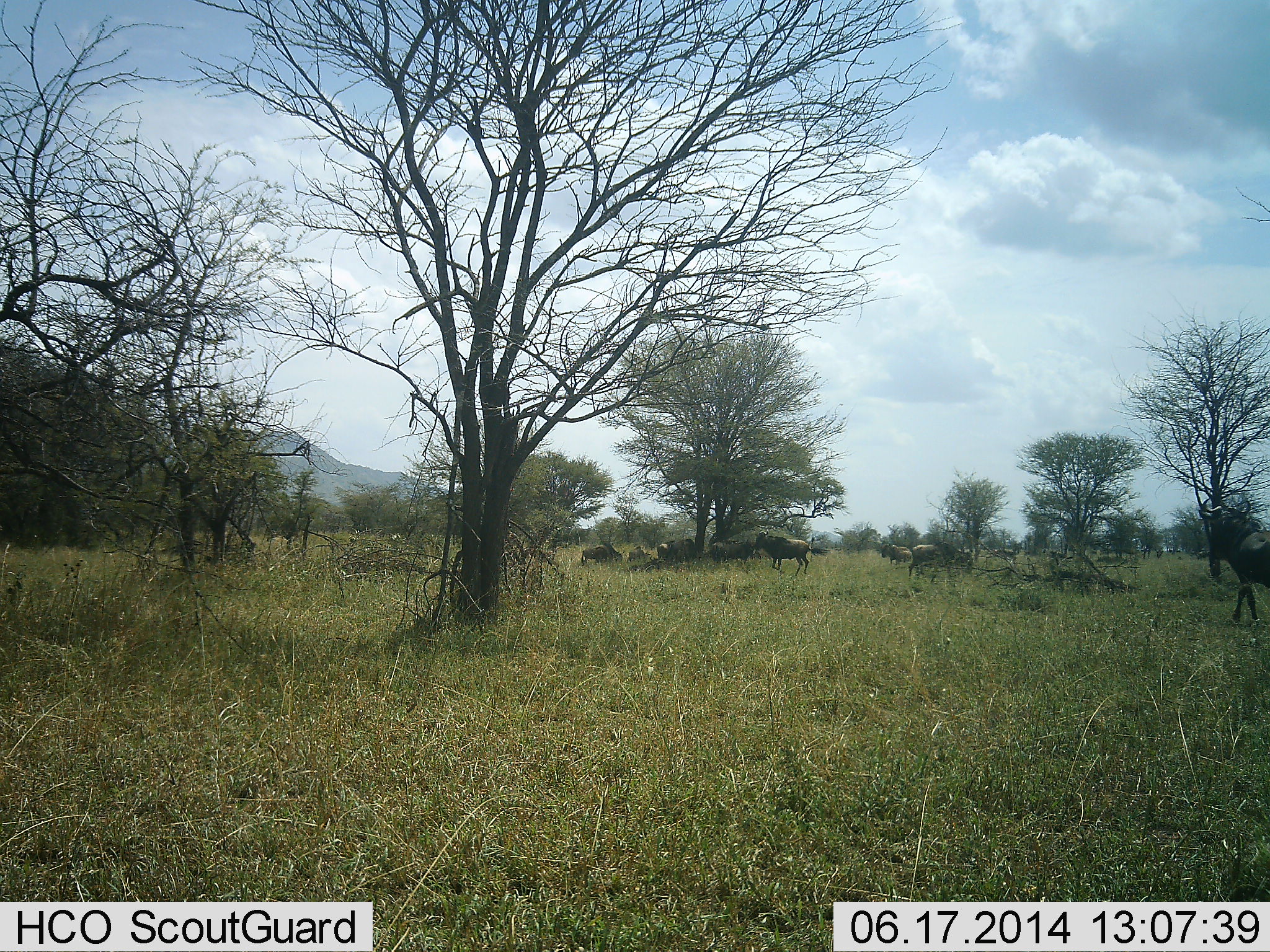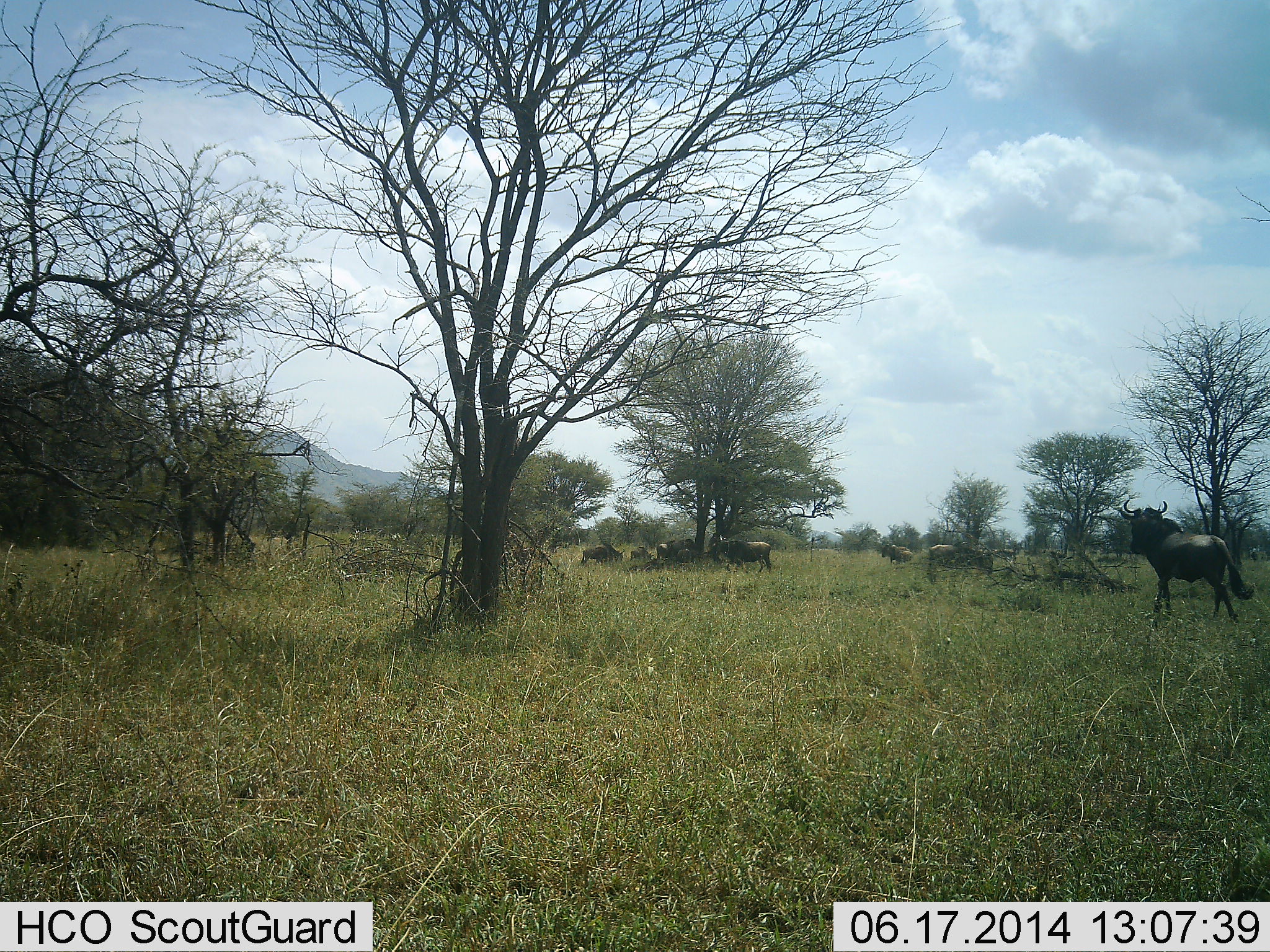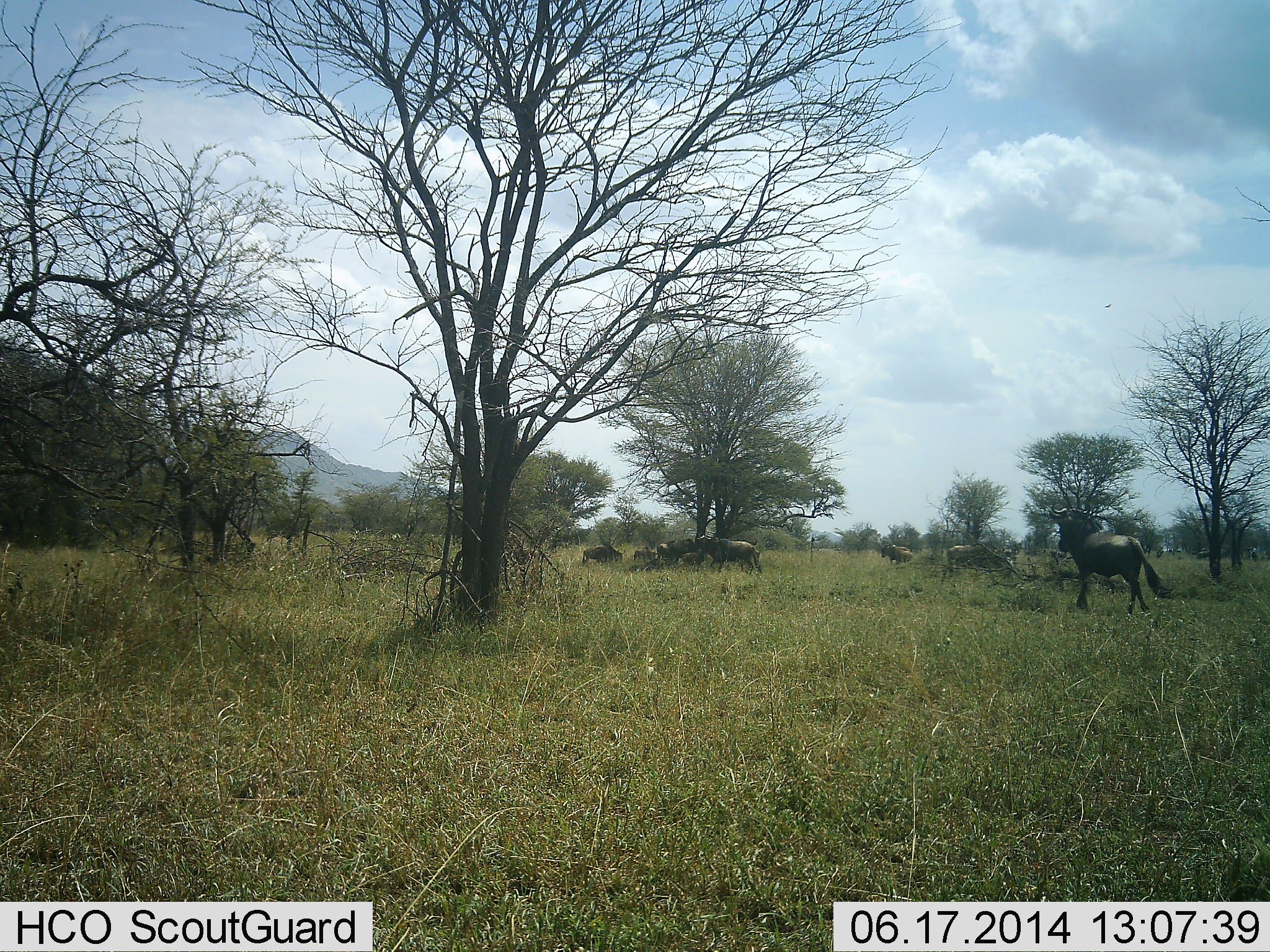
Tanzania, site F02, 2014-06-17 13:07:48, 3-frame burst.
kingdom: Animalia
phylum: Chordata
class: Mammalia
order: Artiodactyla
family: Bovidae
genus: Connochaetes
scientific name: Connochaetes taurinus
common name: blue wildebeest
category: wildebeest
Wildebeest (blue wildebeest) (Connochaetes taurinus), count 9. Behavior (volunteer vote fractions): standing 40%, resting 30%, moving 80%, interacting 0%. Young present (vote fraction): 10%. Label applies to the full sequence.